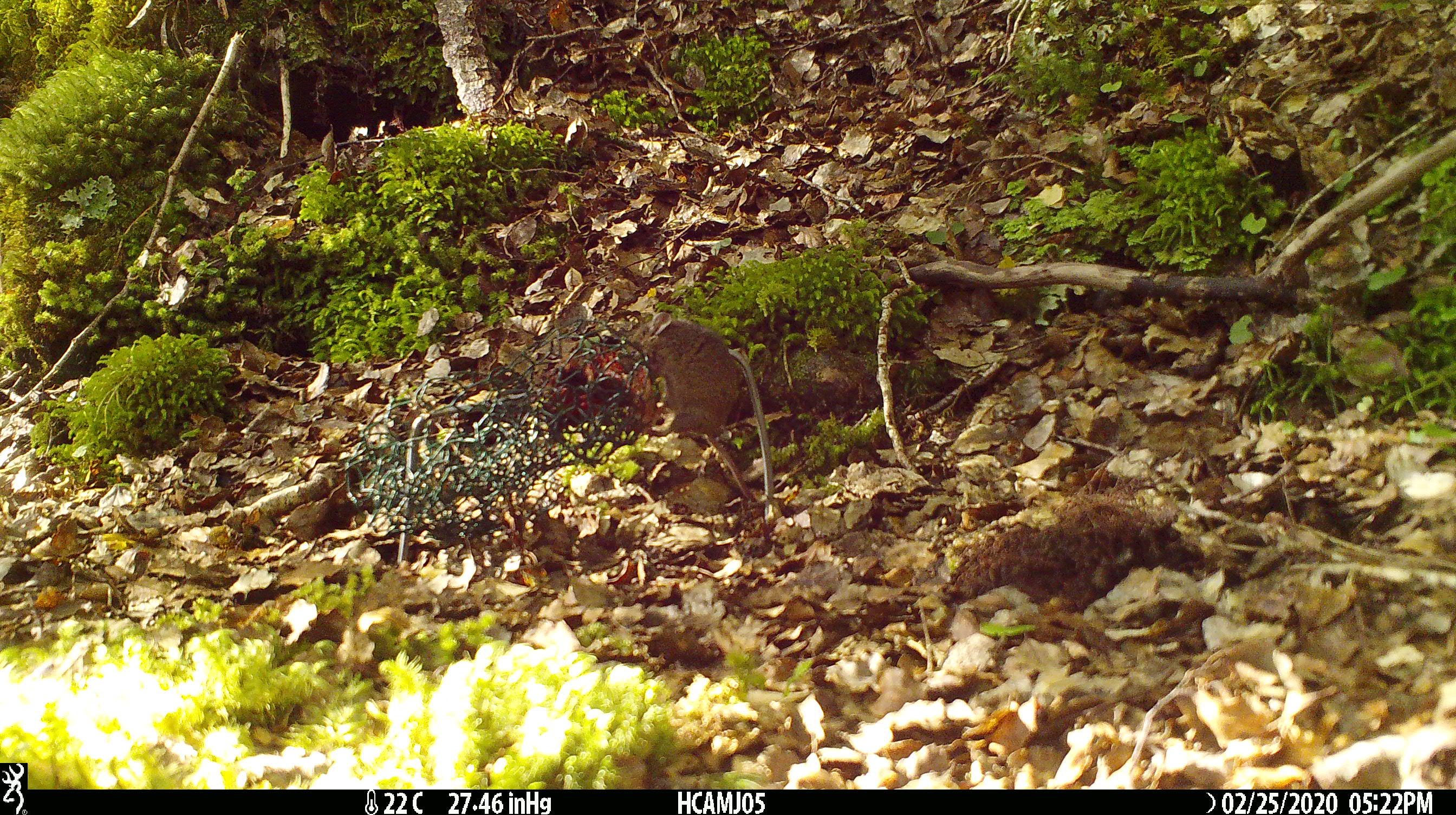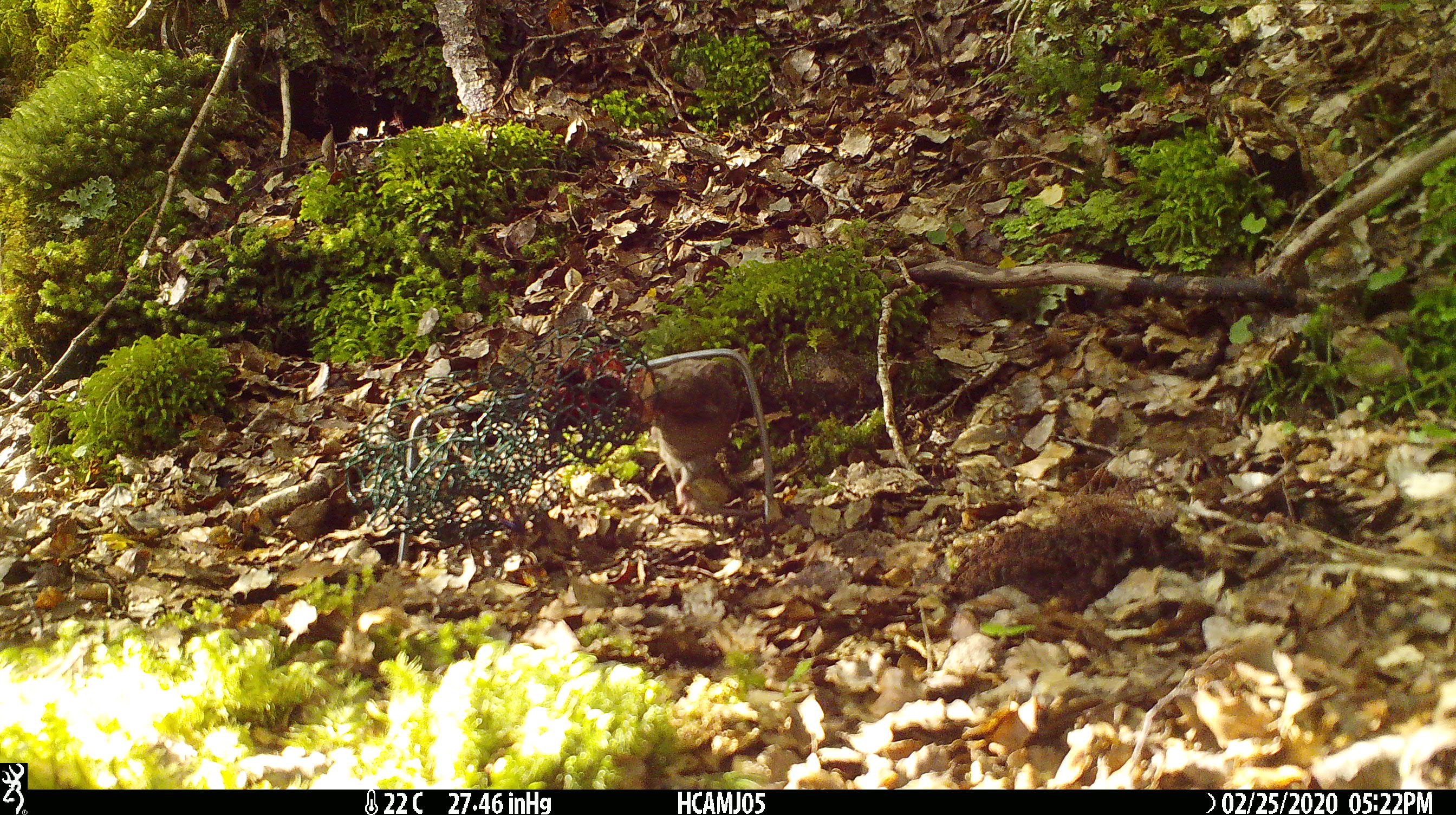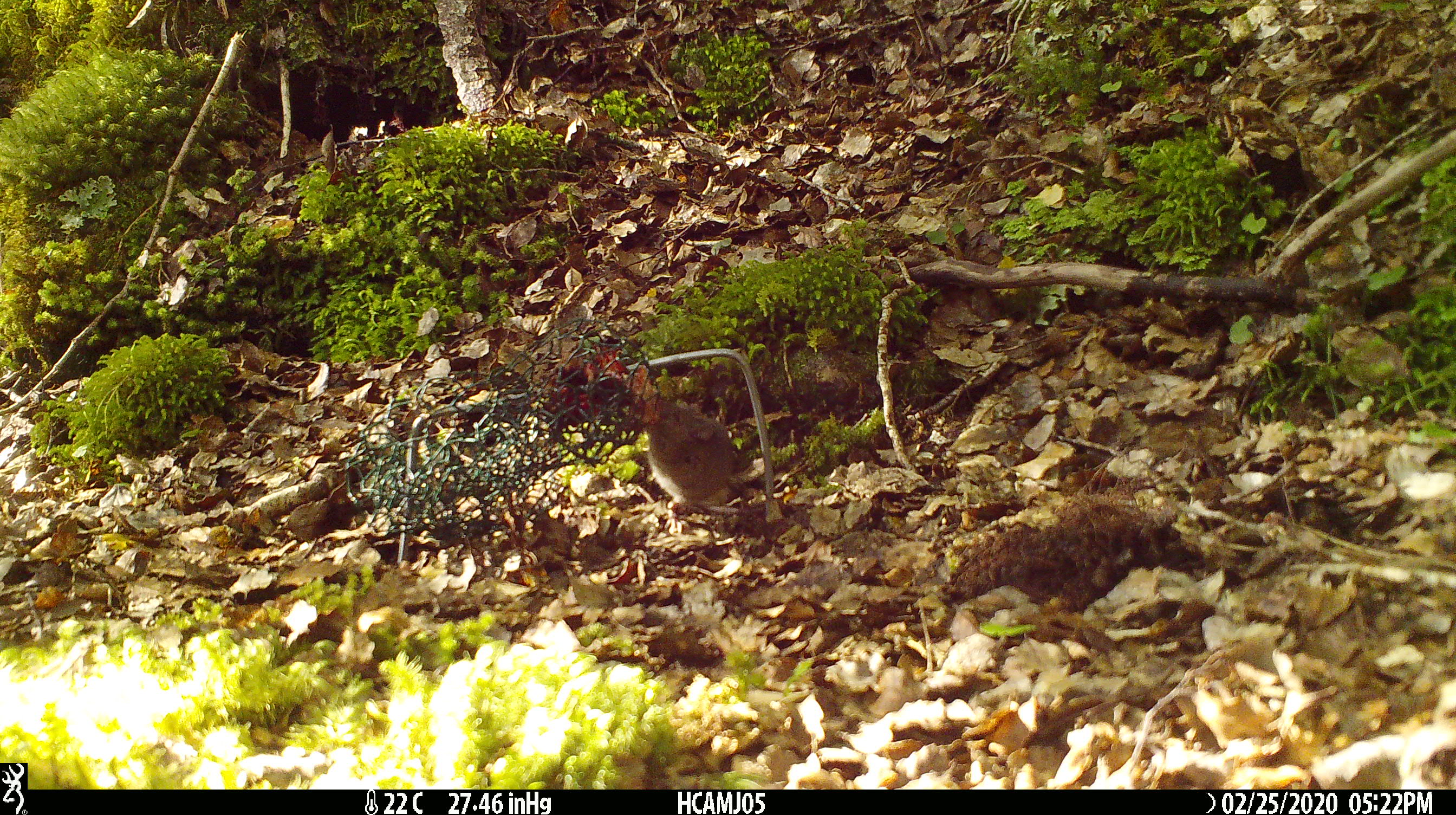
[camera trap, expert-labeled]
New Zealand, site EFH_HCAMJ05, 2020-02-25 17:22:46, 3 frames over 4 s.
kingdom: Animalia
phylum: Chordata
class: Mammalia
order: Rodentia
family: Muridae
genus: Mus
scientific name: Mus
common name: mouse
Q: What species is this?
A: Mouse (Mus).